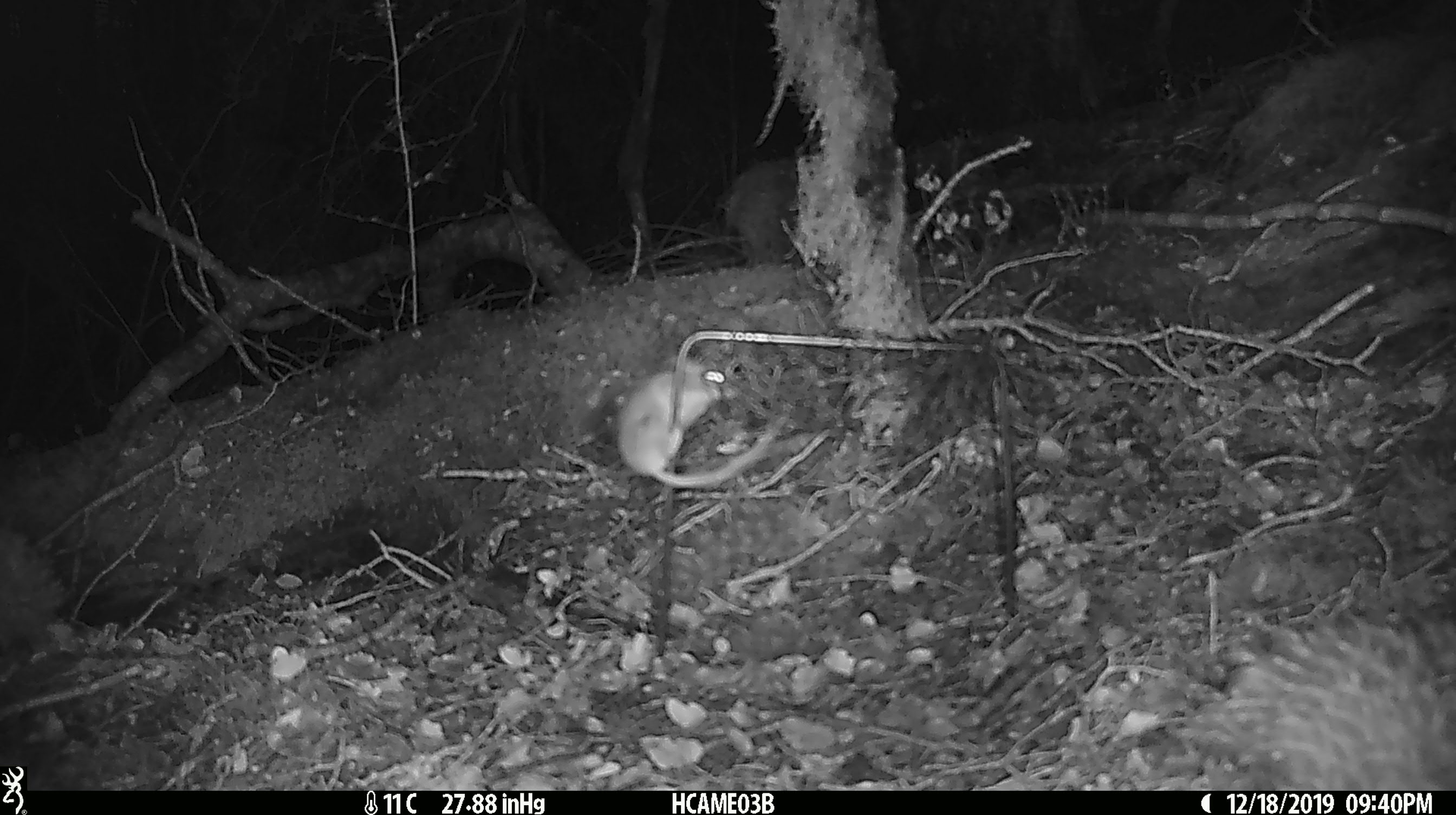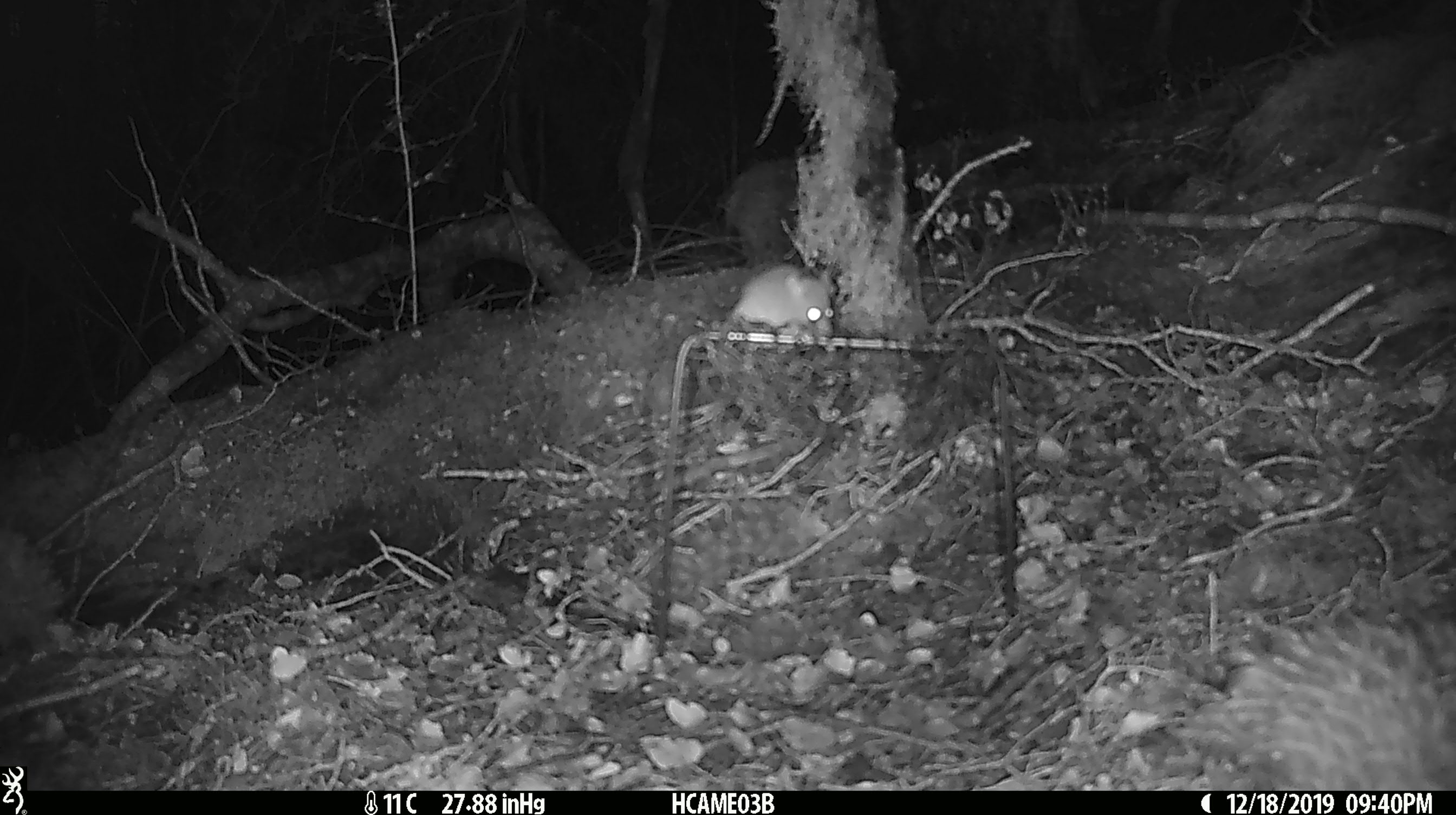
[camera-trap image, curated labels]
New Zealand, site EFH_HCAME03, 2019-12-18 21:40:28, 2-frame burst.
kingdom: Animalia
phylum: Chordata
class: Mammalia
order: Rodentia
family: Muridae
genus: Mus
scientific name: Mus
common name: mouse